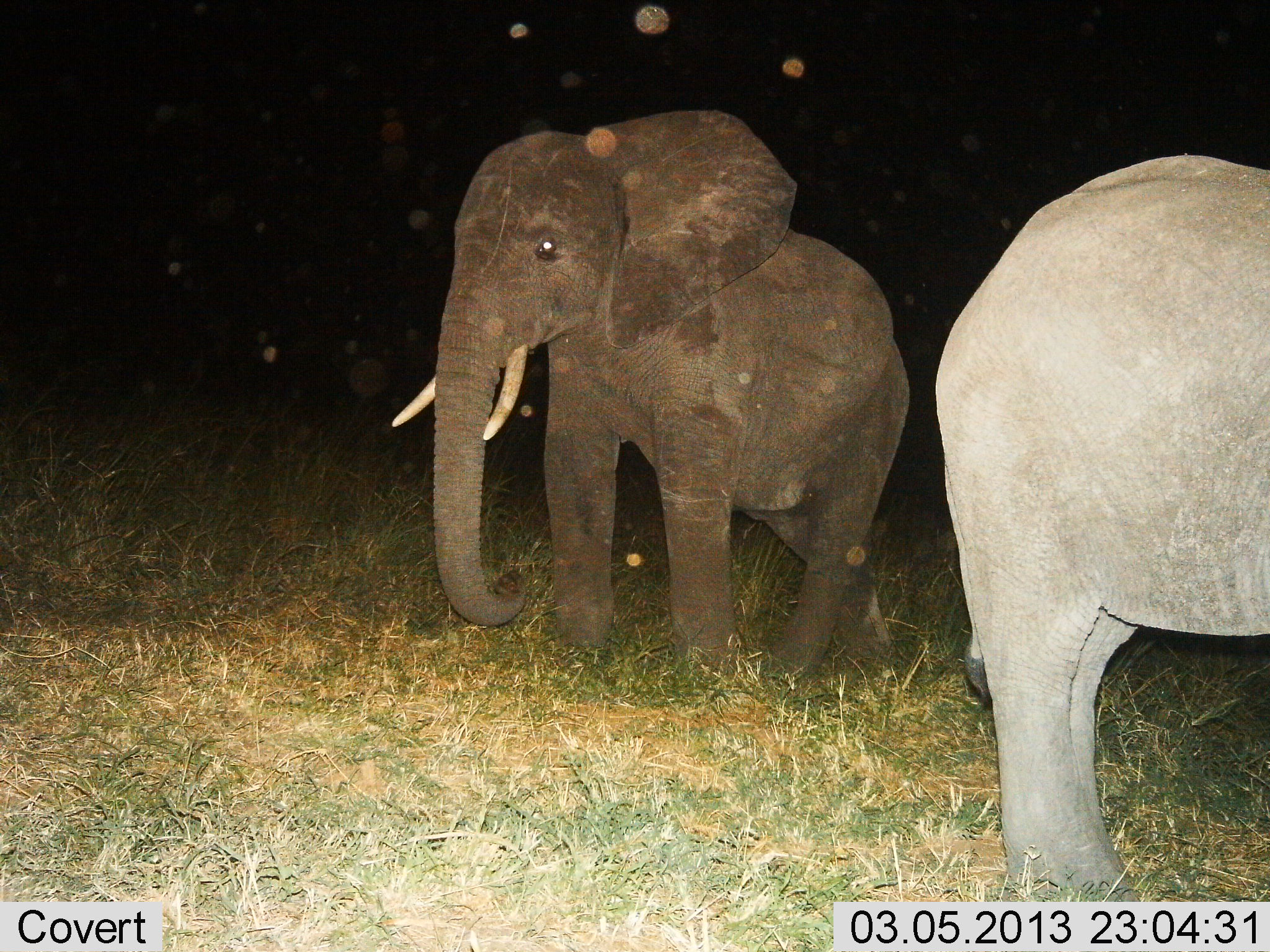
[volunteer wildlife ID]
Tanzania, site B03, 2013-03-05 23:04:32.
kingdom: Animalia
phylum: Chordata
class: Mammalia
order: Proboscidea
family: Elephantidae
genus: Loxodonta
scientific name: Loxodonta africana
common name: african bush elephant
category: elephant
Elephant (african bush elephant) (Loxodonta africana), count 2. Behavior (volunteer vote fractions): standing 91%, resting 3%, moving 16%, interacting 0%. Young present (vote fraction): 22%. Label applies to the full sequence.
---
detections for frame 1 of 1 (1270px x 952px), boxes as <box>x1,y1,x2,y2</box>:
animal: <box>389,107,912,688</box>; <box>933,151,1270,903</box>